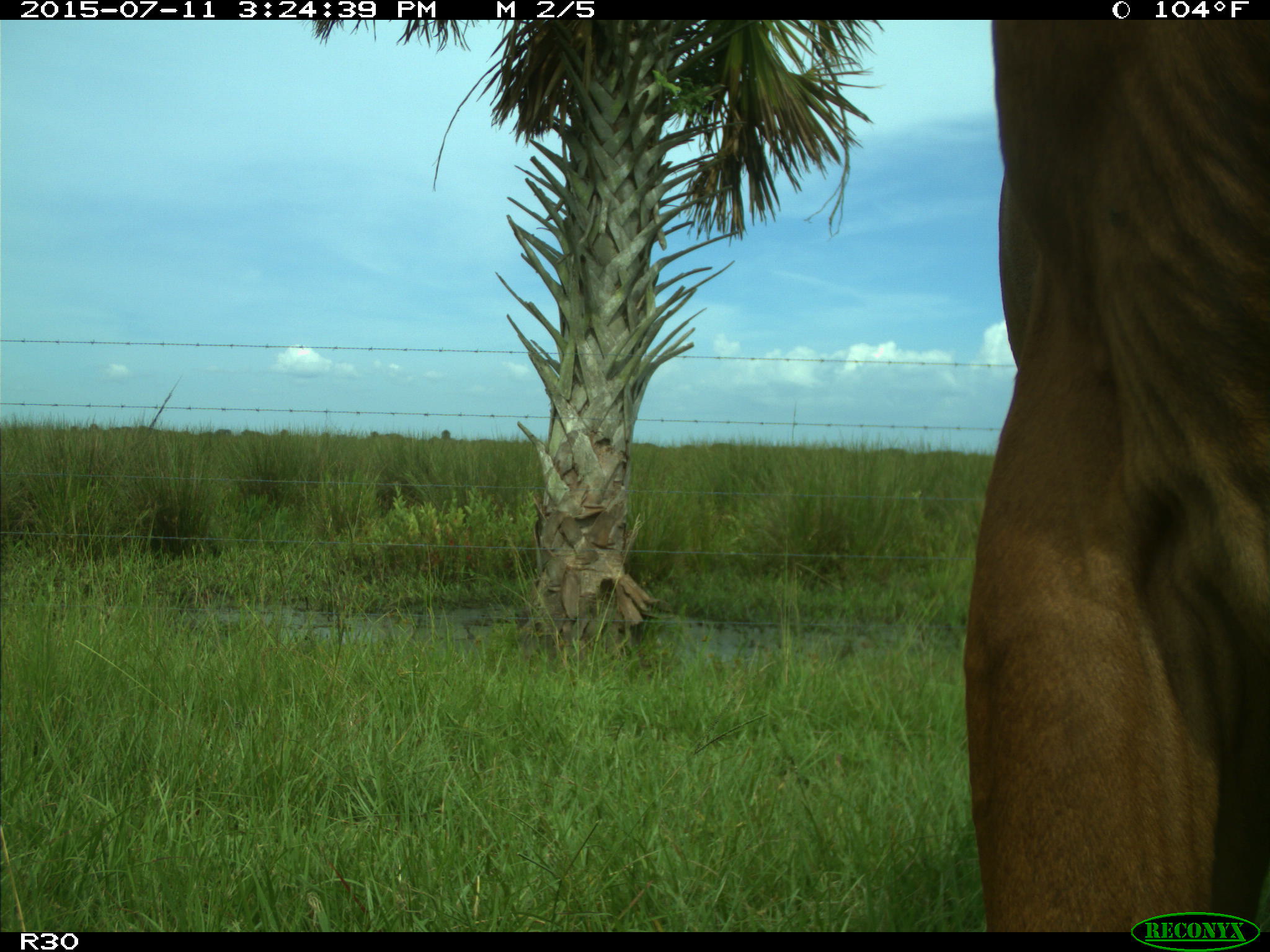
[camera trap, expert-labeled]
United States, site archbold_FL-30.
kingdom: Animalia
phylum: Chordata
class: Mammalia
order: Artiodactyla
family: Bovidae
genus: Bos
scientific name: Bos taurus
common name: domestic cow